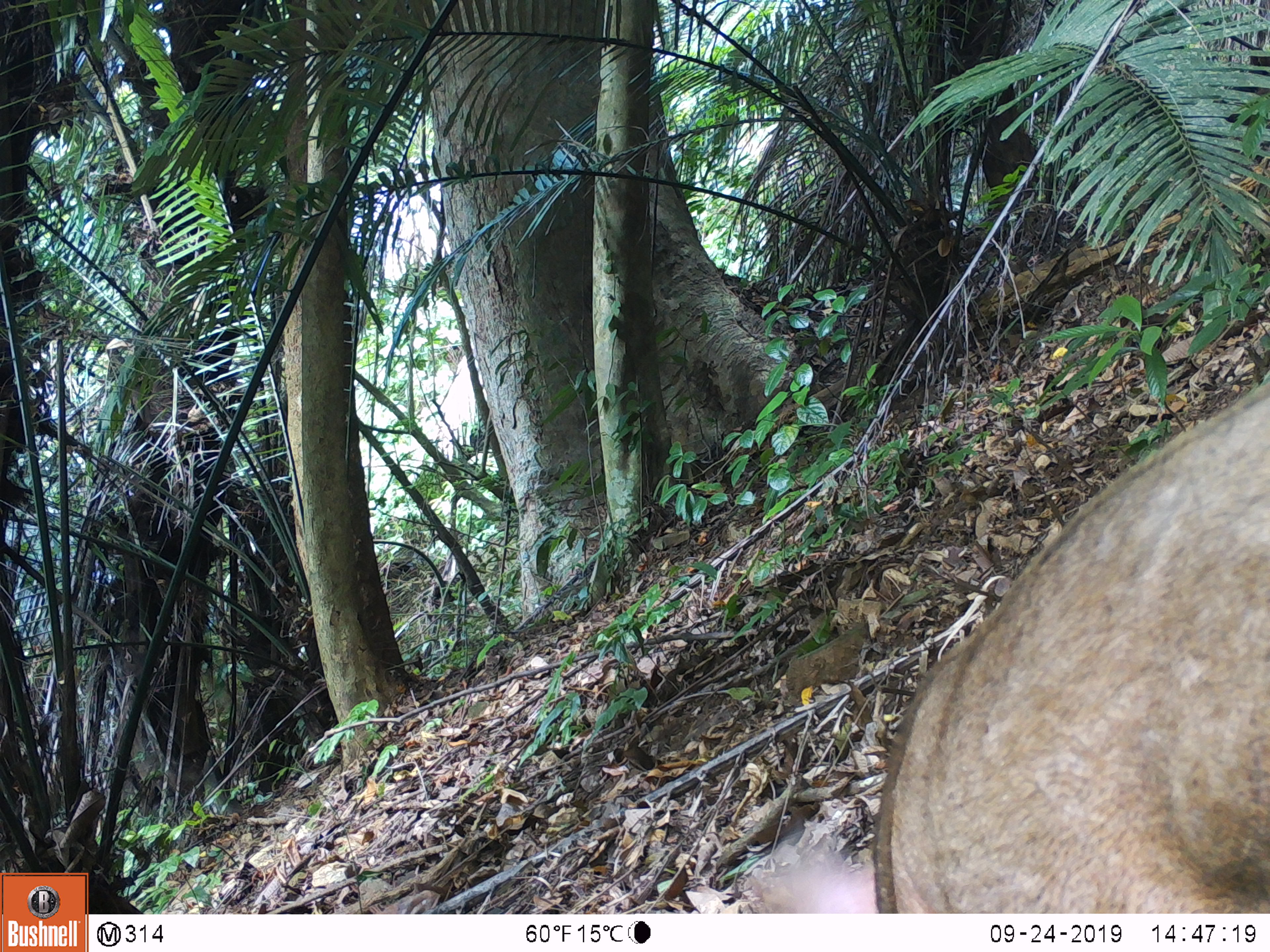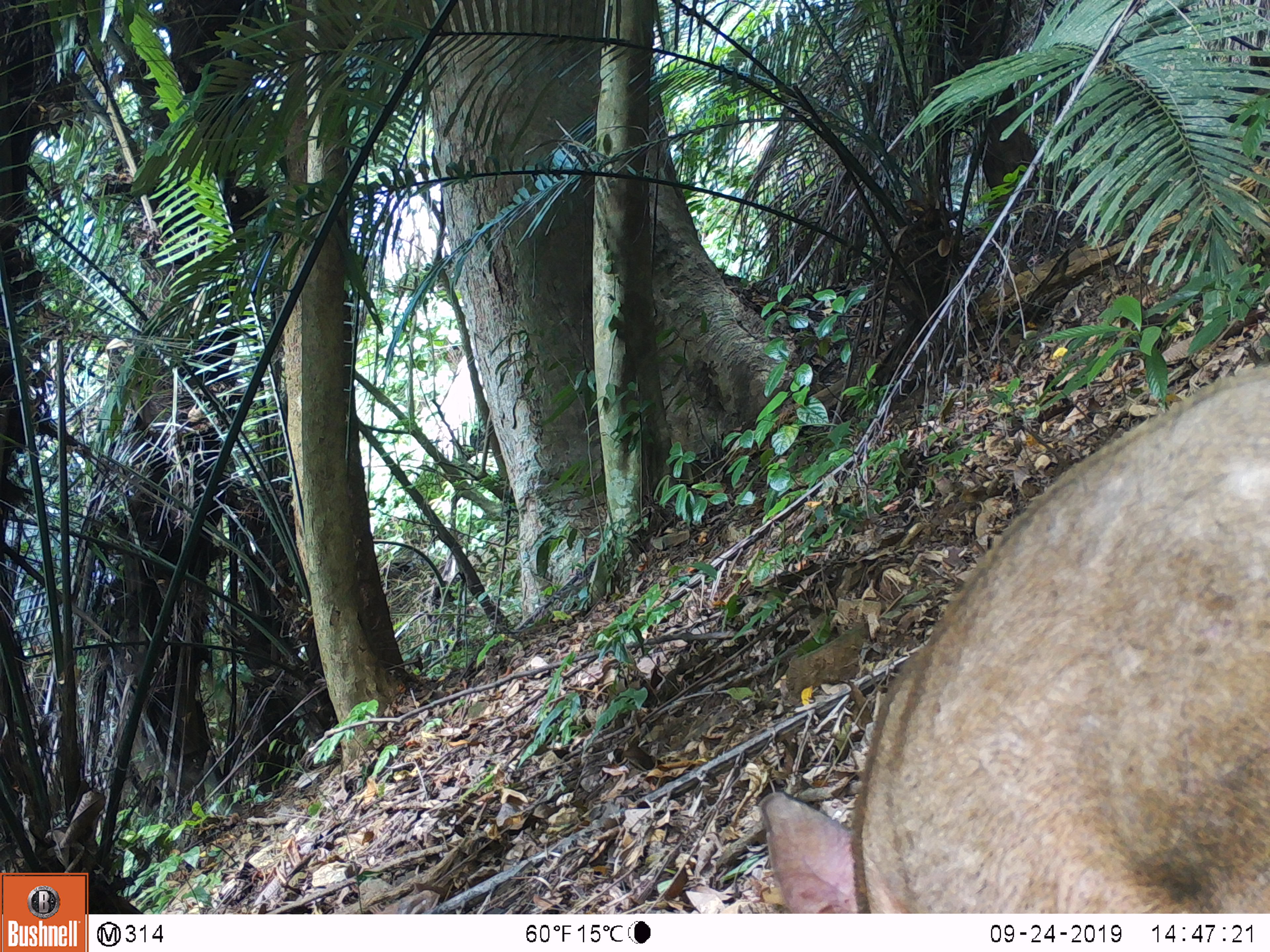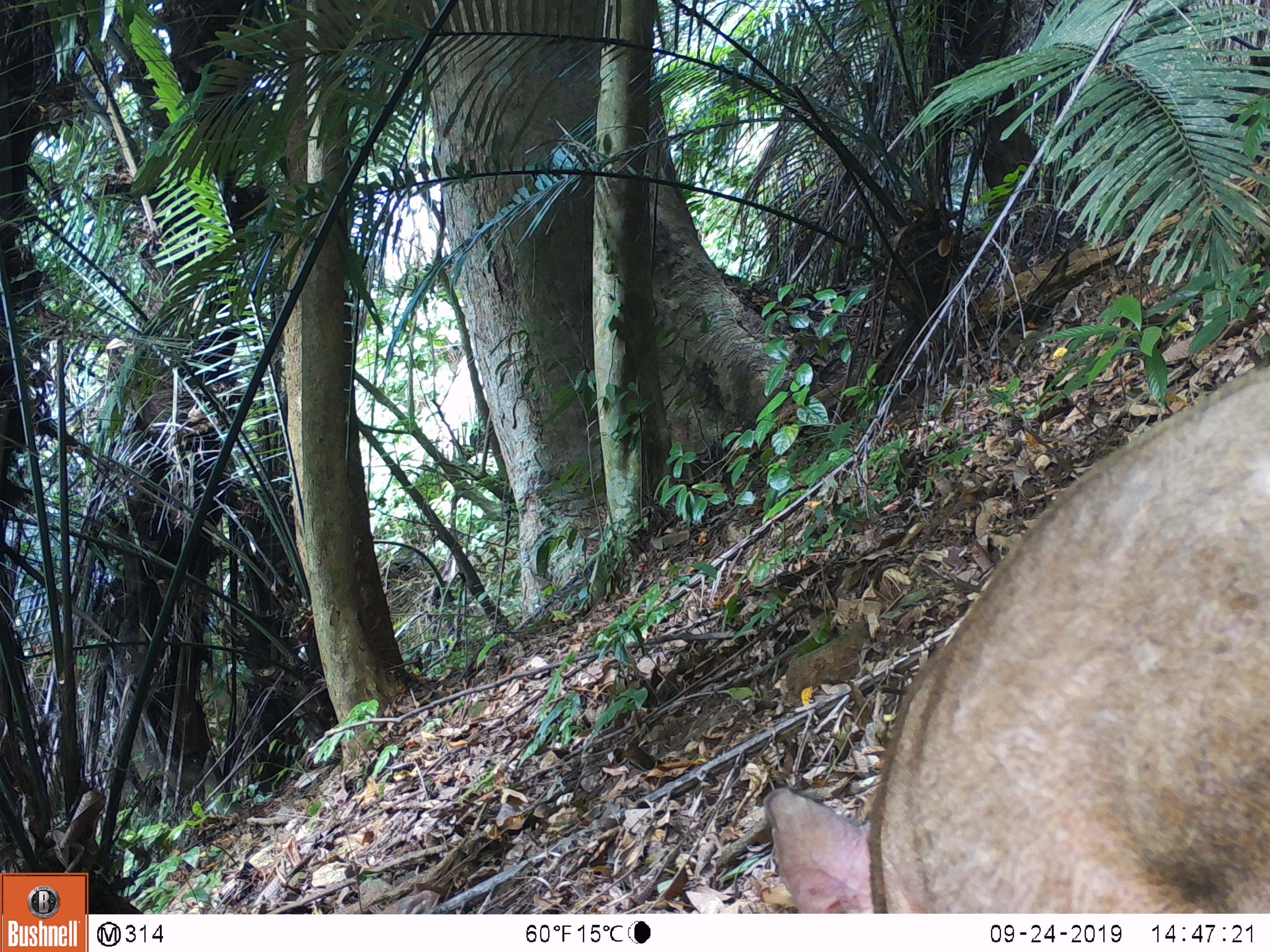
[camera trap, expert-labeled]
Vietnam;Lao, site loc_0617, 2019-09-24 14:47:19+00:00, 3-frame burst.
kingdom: Animalia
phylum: Chordata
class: Mammalia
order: Artiodactyla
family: Suidae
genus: Sus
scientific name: Sus scrofa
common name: eurasian wild pig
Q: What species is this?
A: Eurasian wild pig (Sus scrofa).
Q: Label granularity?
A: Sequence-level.